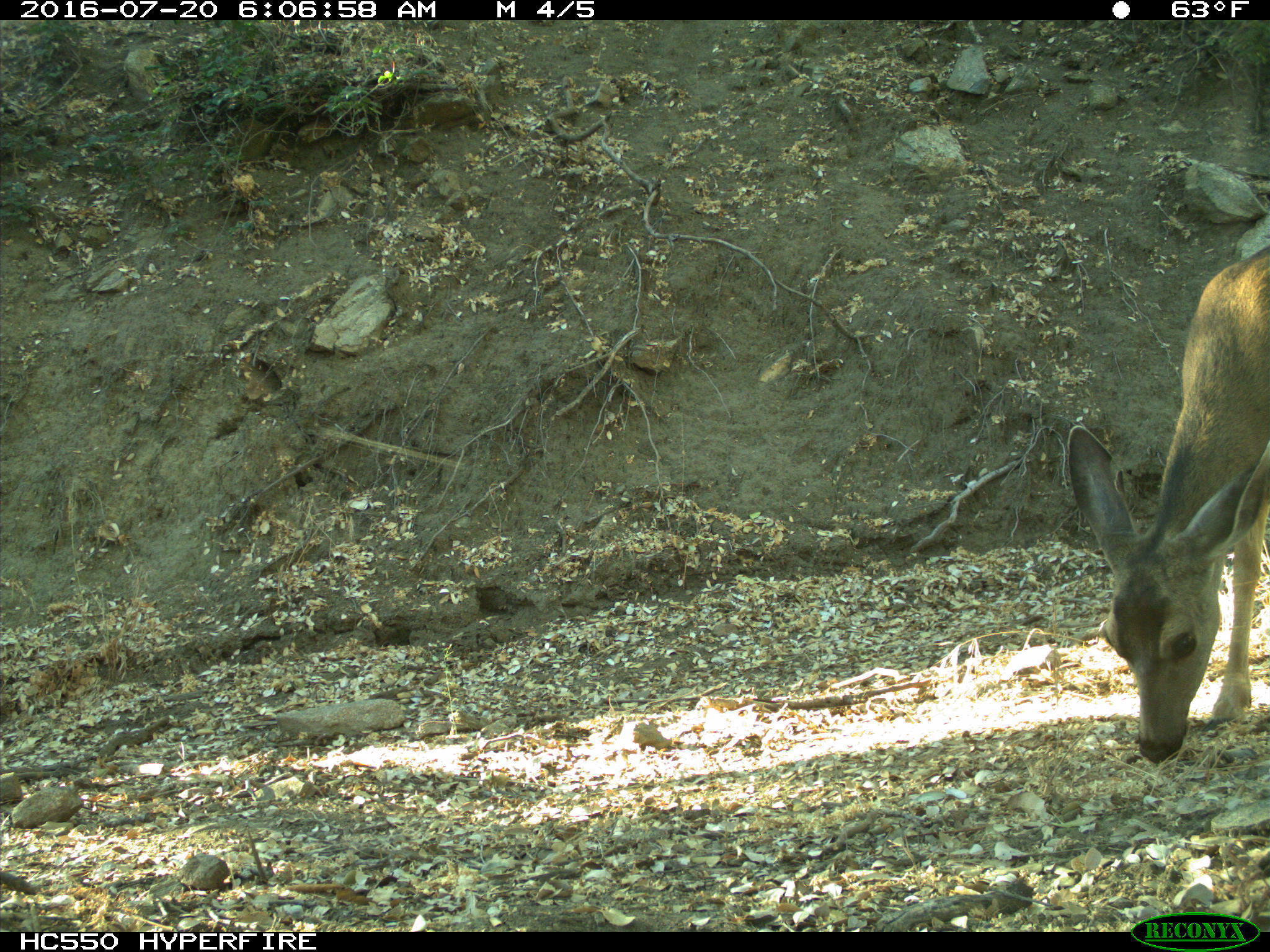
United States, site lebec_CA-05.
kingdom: Animalia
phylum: Chordata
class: Mammalia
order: Artiodactyla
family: Cervidae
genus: Odocoileus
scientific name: Odocoileus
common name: deer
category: unidentified deer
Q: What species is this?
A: Unidentified deer (deer) (Odocoileus).